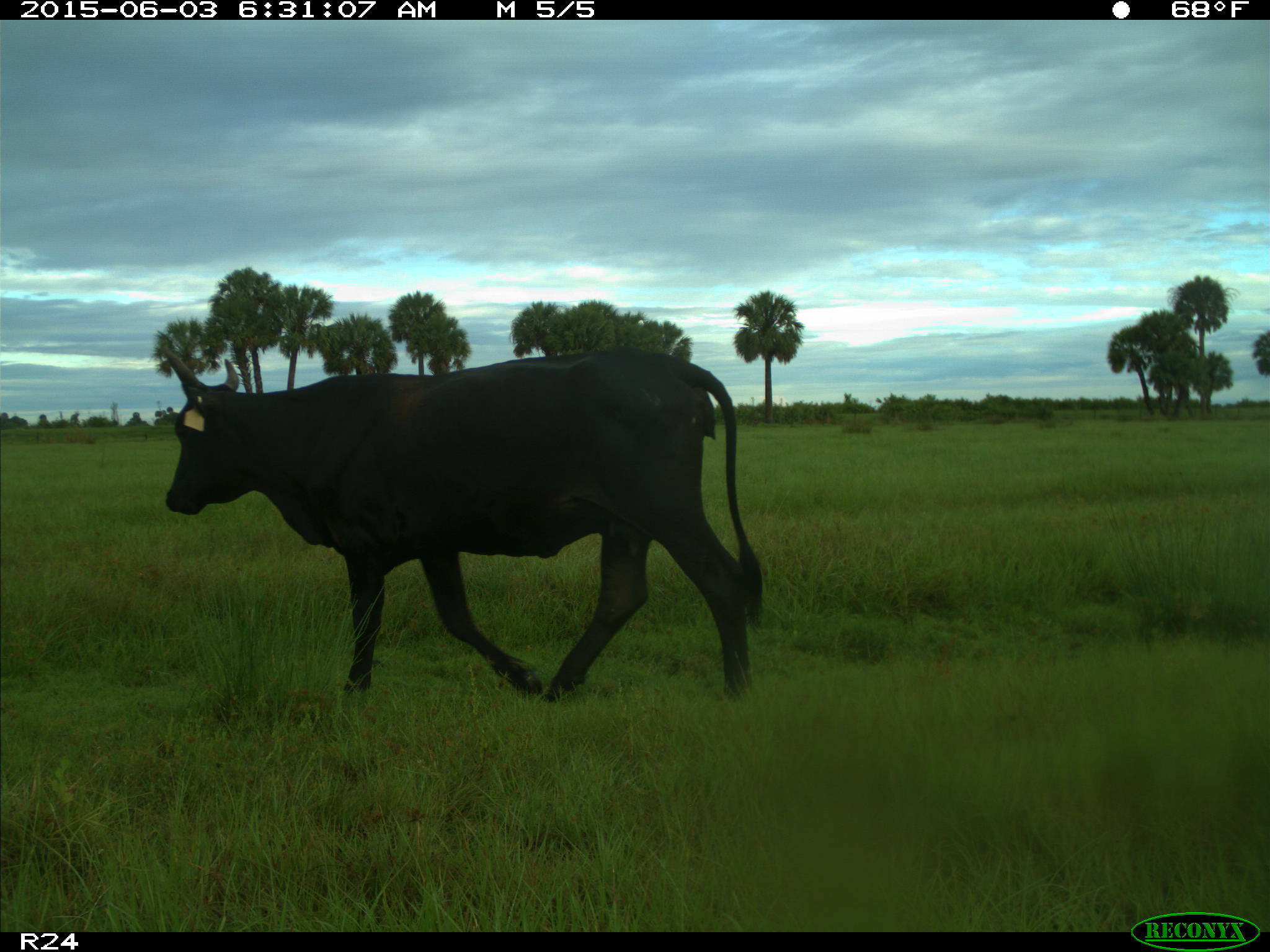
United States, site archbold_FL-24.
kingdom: Animalia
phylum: Chordata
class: Mammalia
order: Artiodactyla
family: Bovidae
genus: Bos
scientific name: Bos taurus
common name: domestic cow